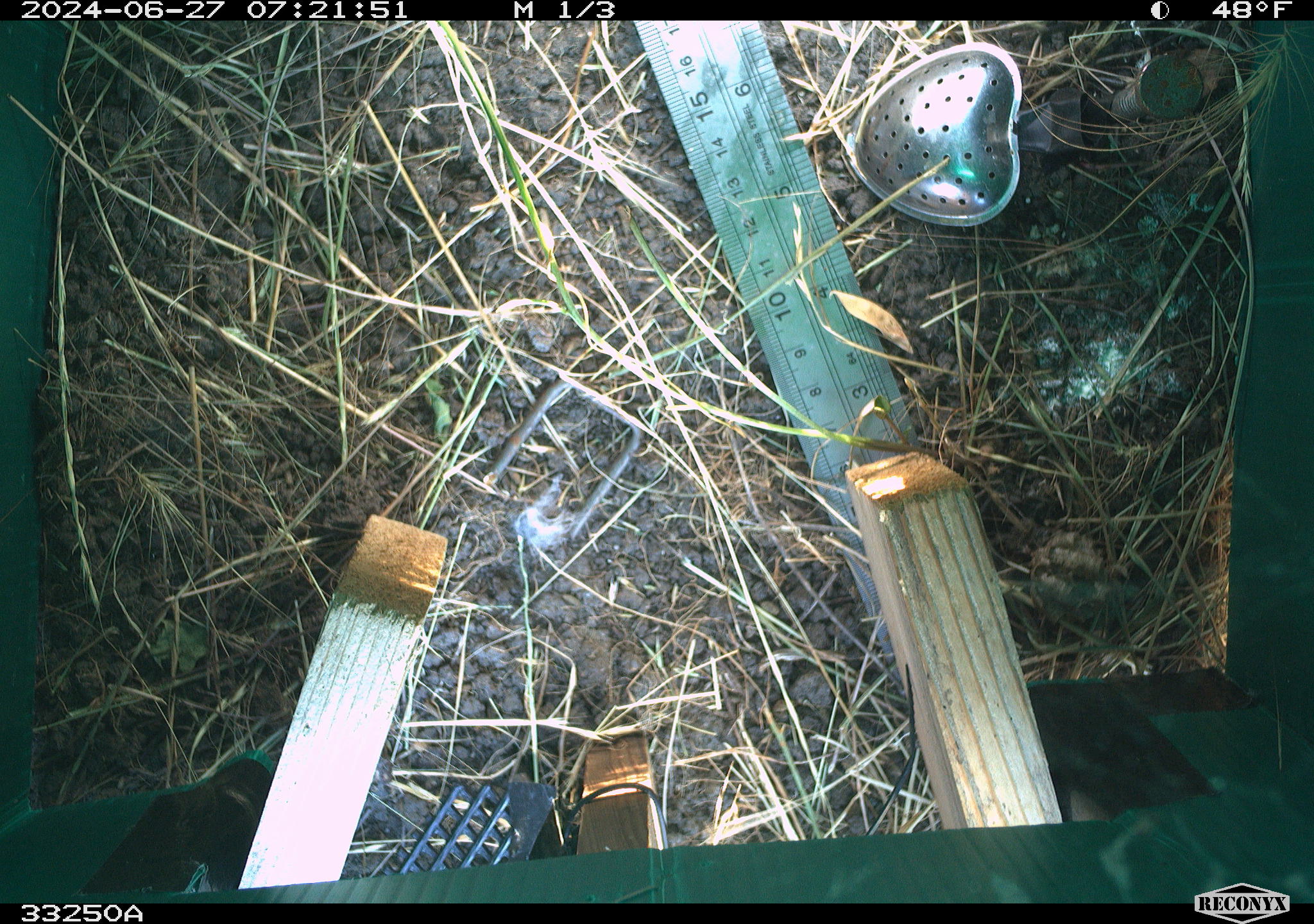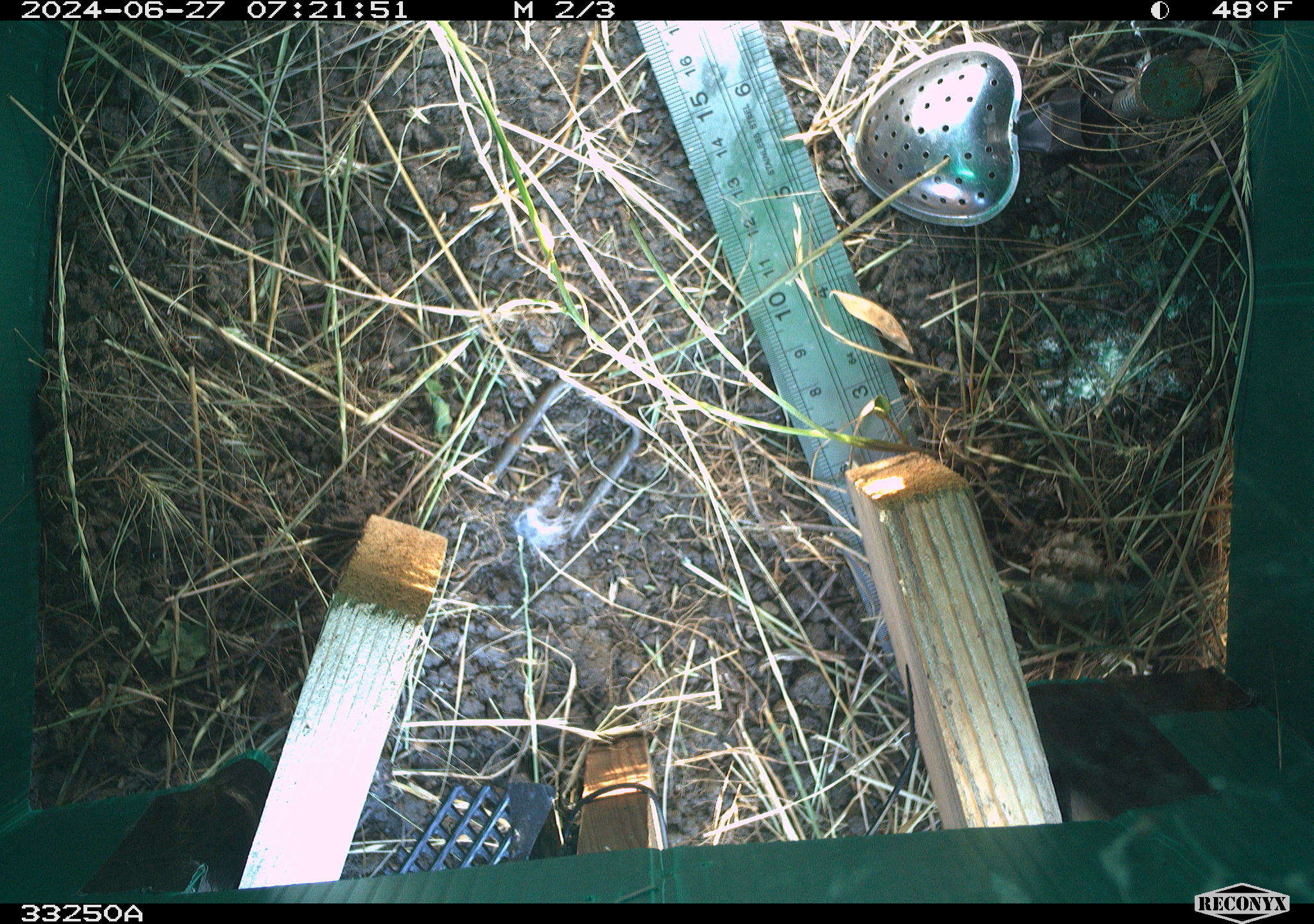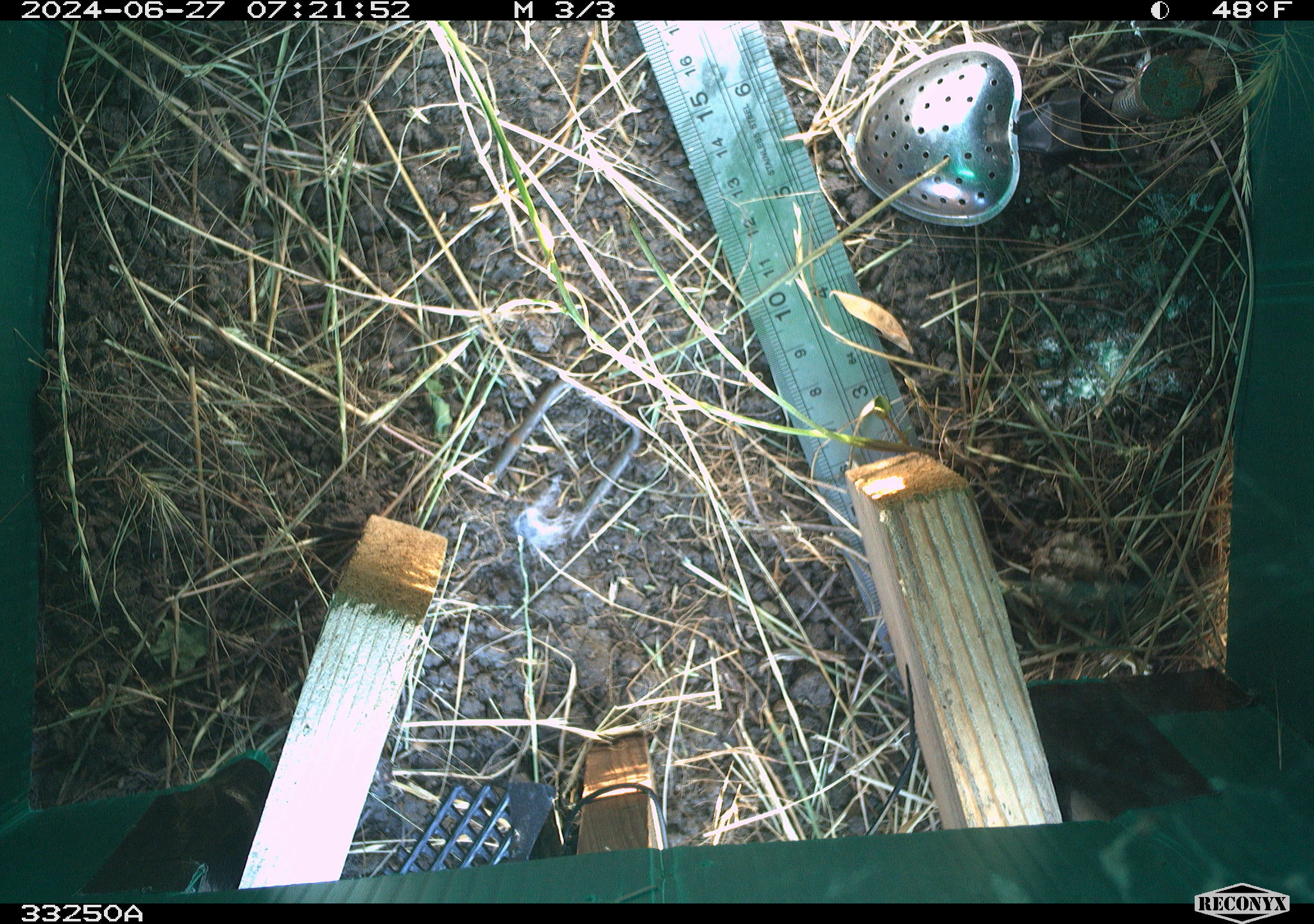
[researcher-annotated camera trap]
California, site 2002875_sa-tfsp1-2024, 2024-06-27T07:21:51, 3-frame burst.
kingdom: Animalia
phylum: Chordata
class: Mammalia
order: Rodentia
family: Cricetidae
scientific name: Arvicolinae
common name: voles, lemmings, and muskrats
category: arvicolinae subfamily